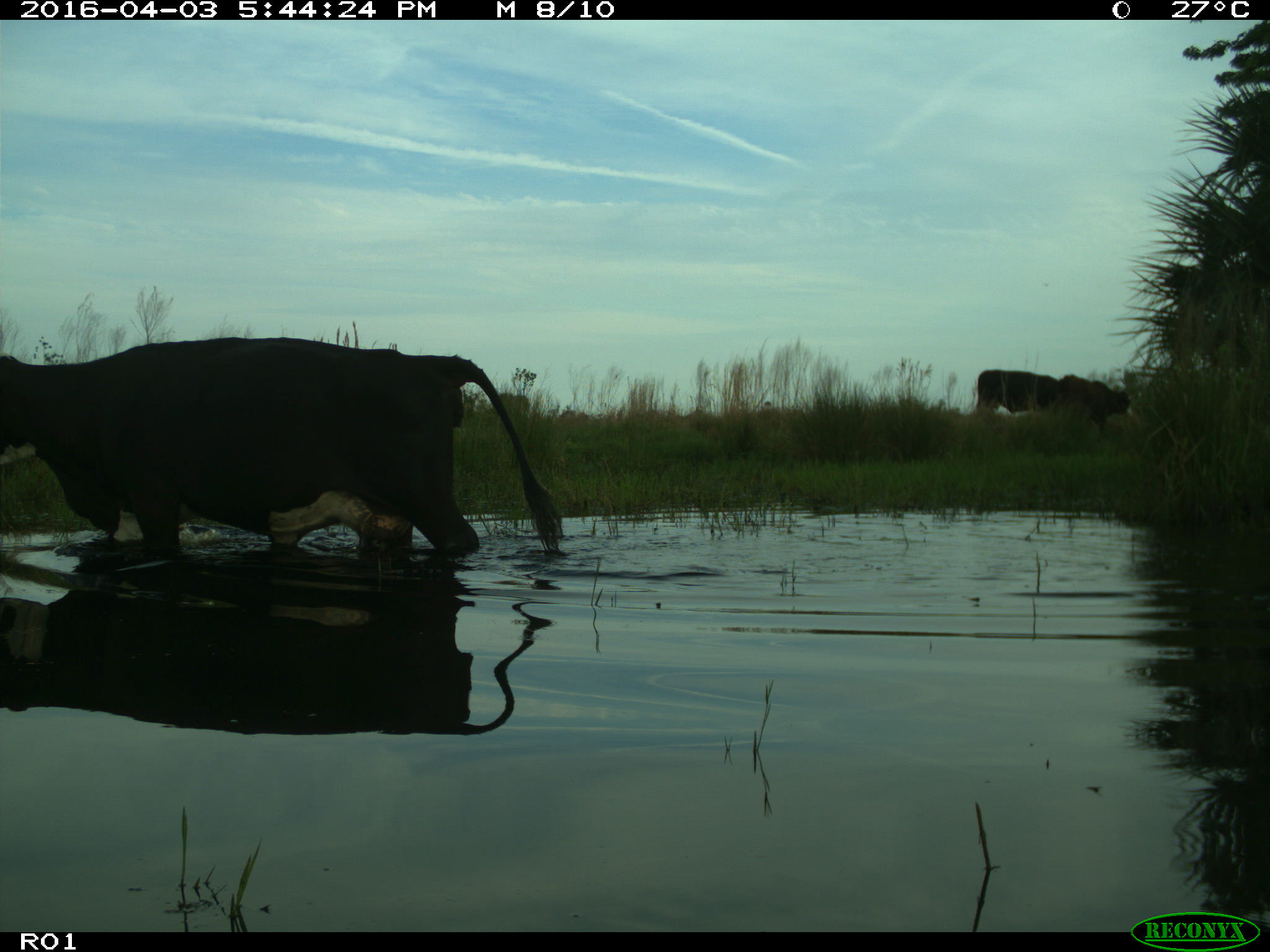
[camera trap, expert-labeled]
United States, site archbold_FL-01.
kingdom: Animalia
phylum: Chordata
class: Mammalia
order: Artiodactyla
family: Bovidae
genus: Bos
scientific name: Bos taurus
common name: domestic cow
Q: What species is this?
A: Bos taurus (domestic cow).